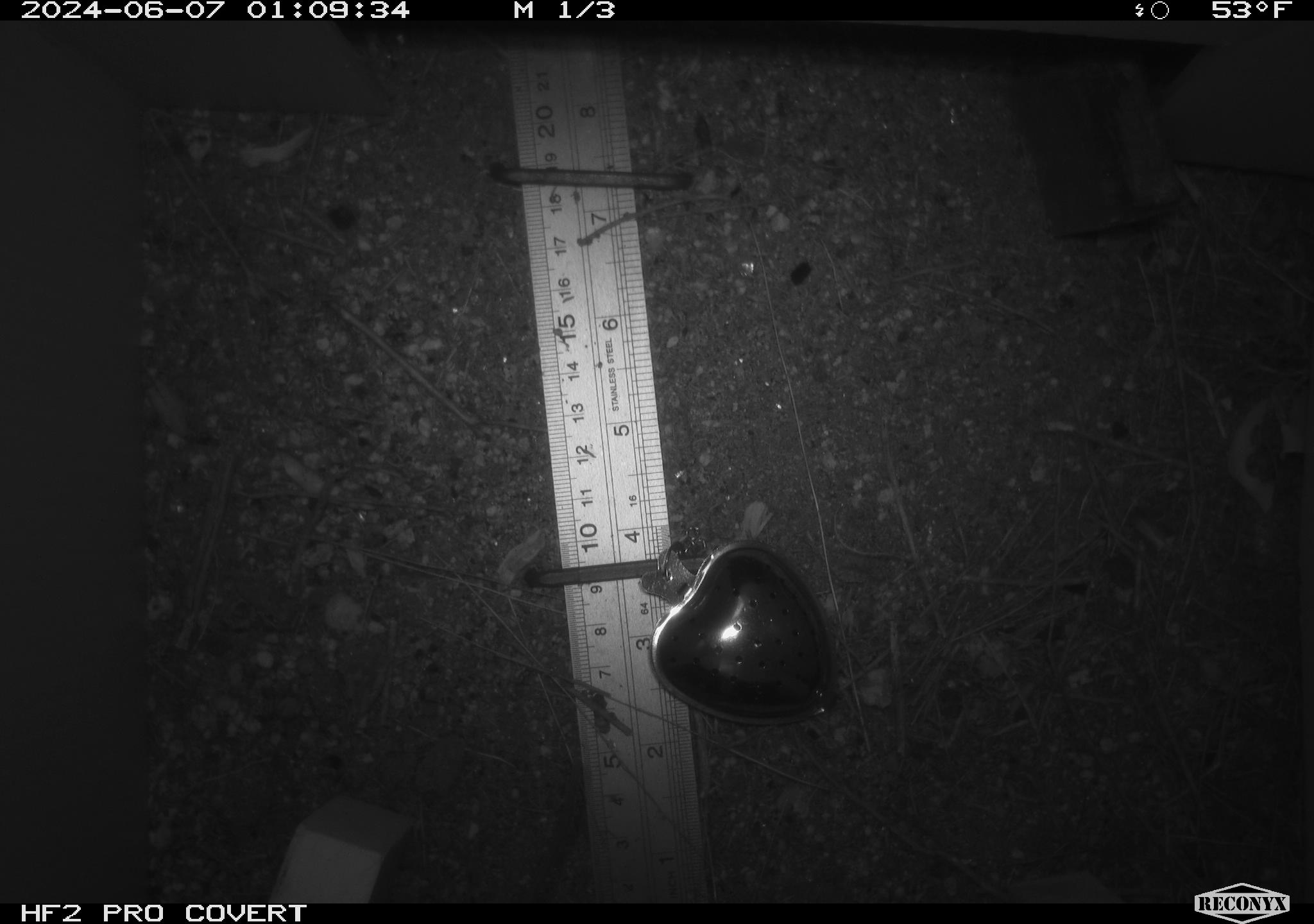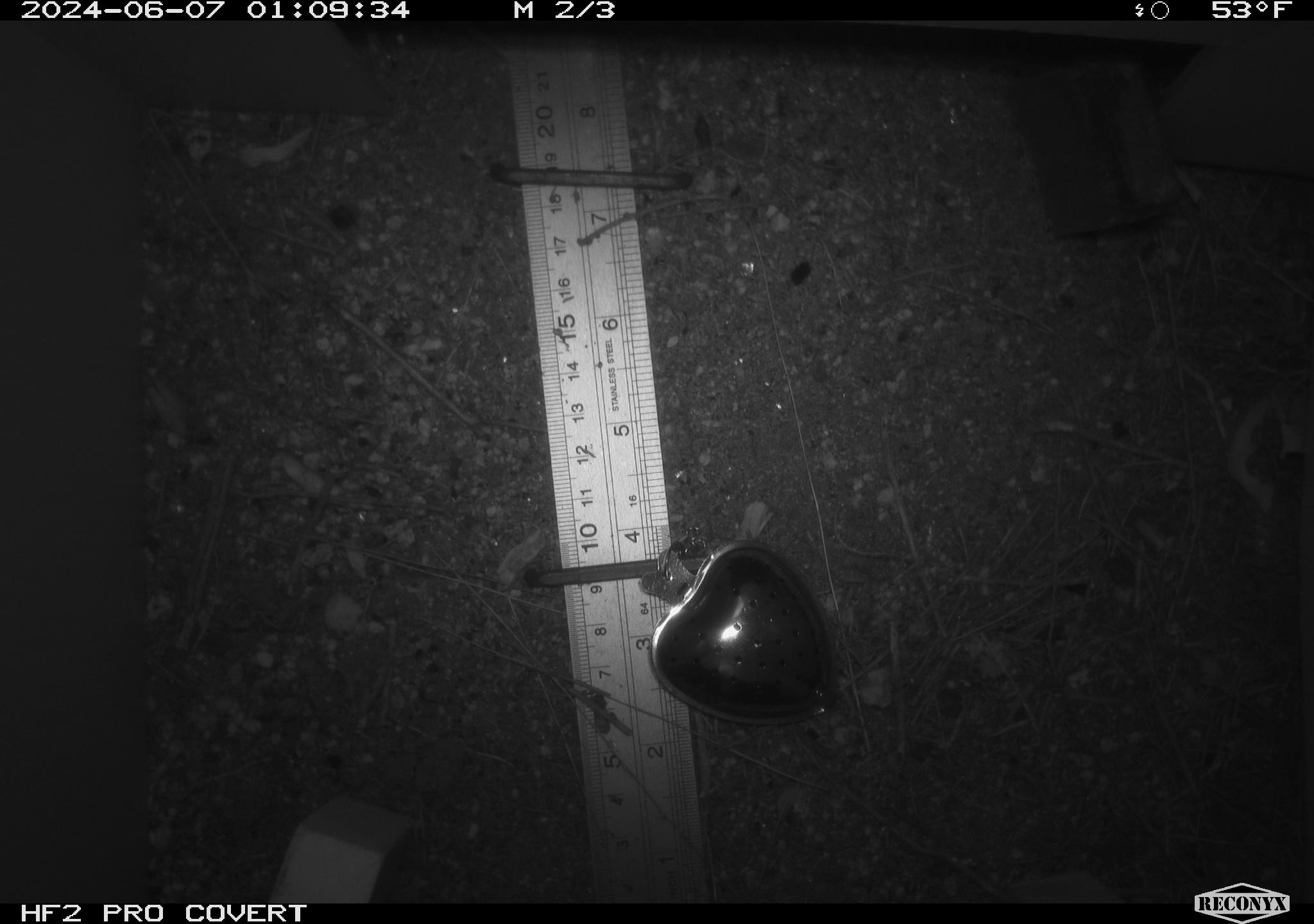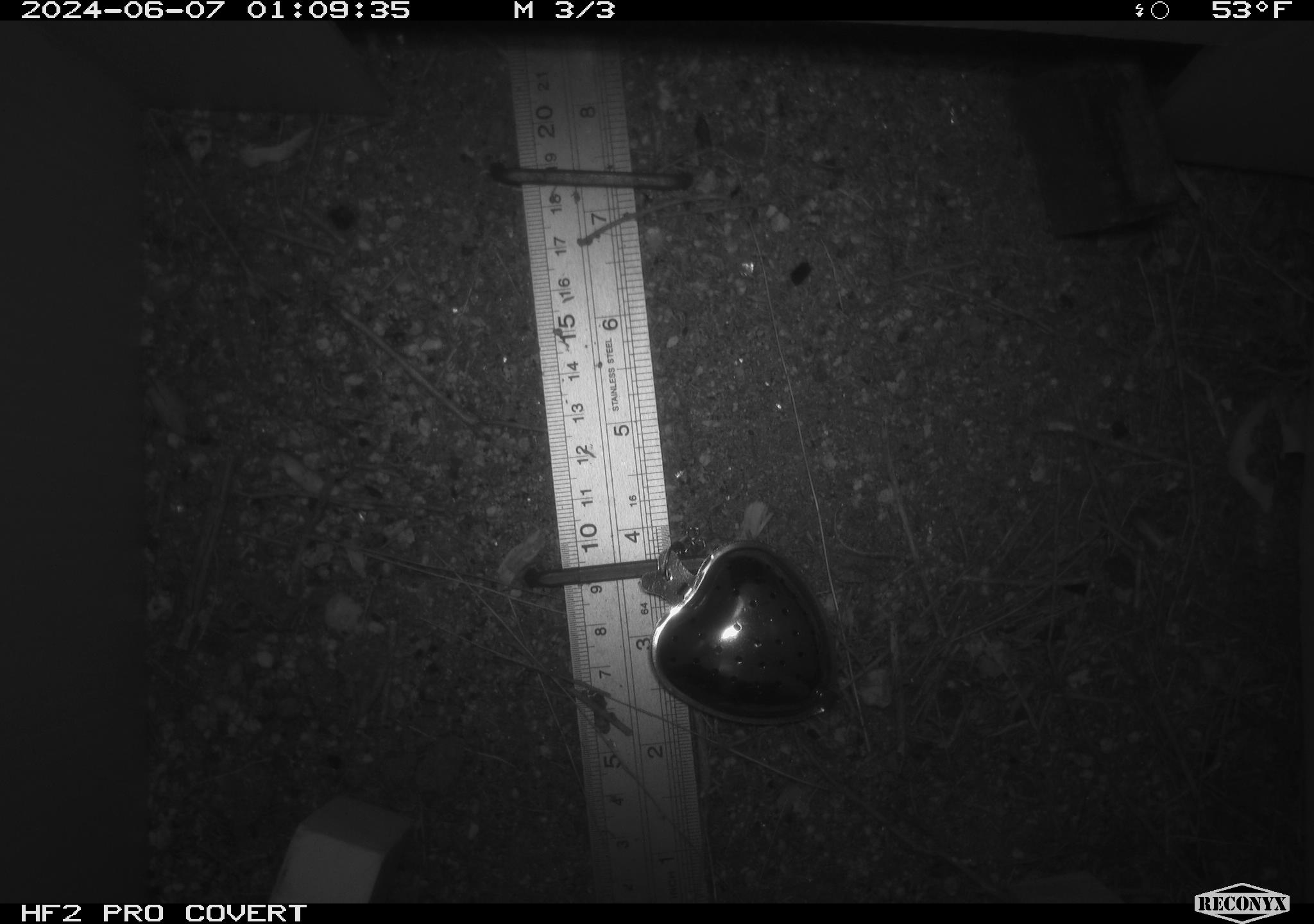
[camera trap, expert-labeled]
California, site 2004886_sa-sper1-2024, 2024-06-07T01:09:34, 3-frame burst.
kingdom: Animalia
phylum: Chordata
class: Mammalia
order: Rodentia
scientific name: Rodentia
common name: mouse species